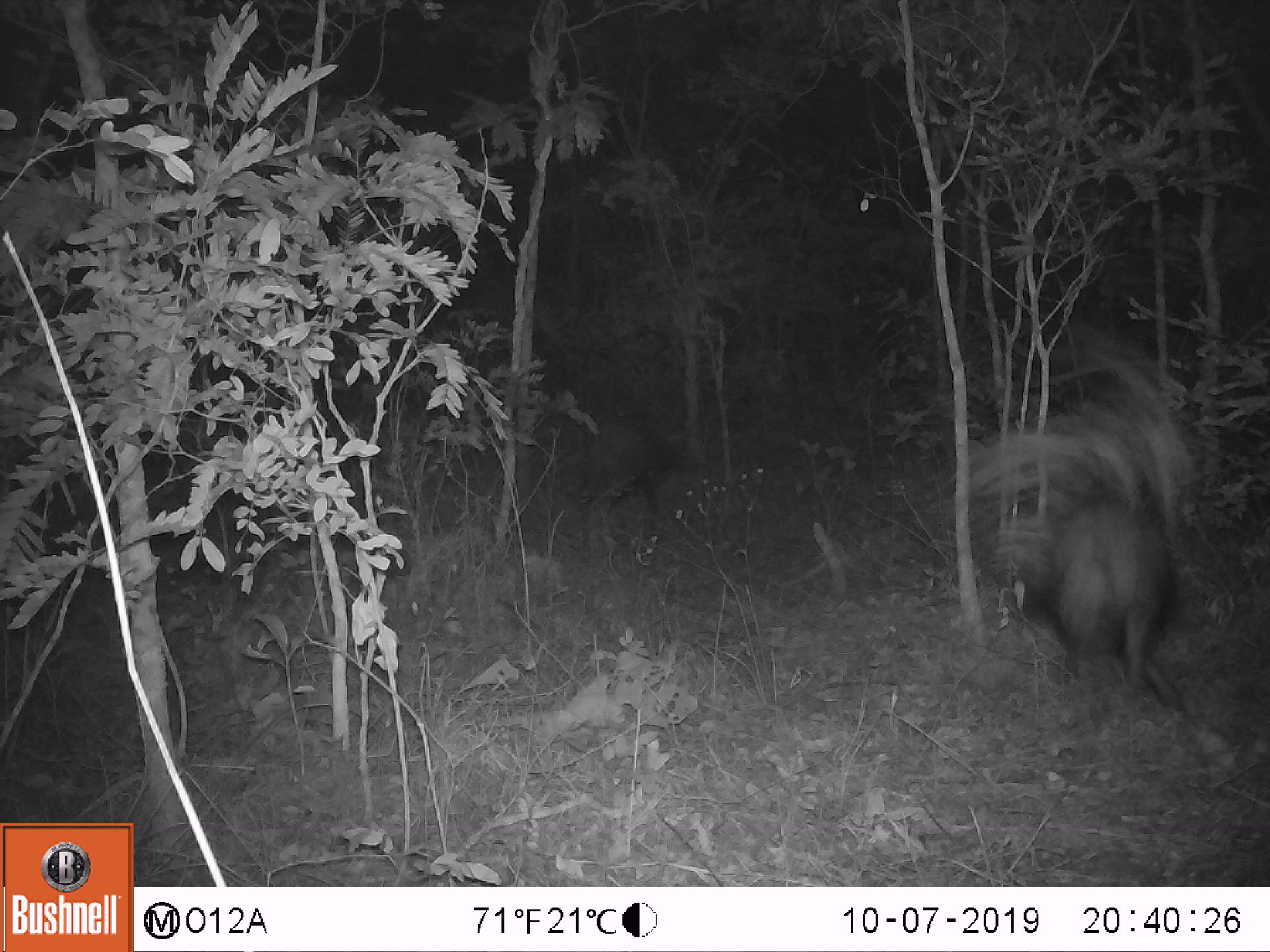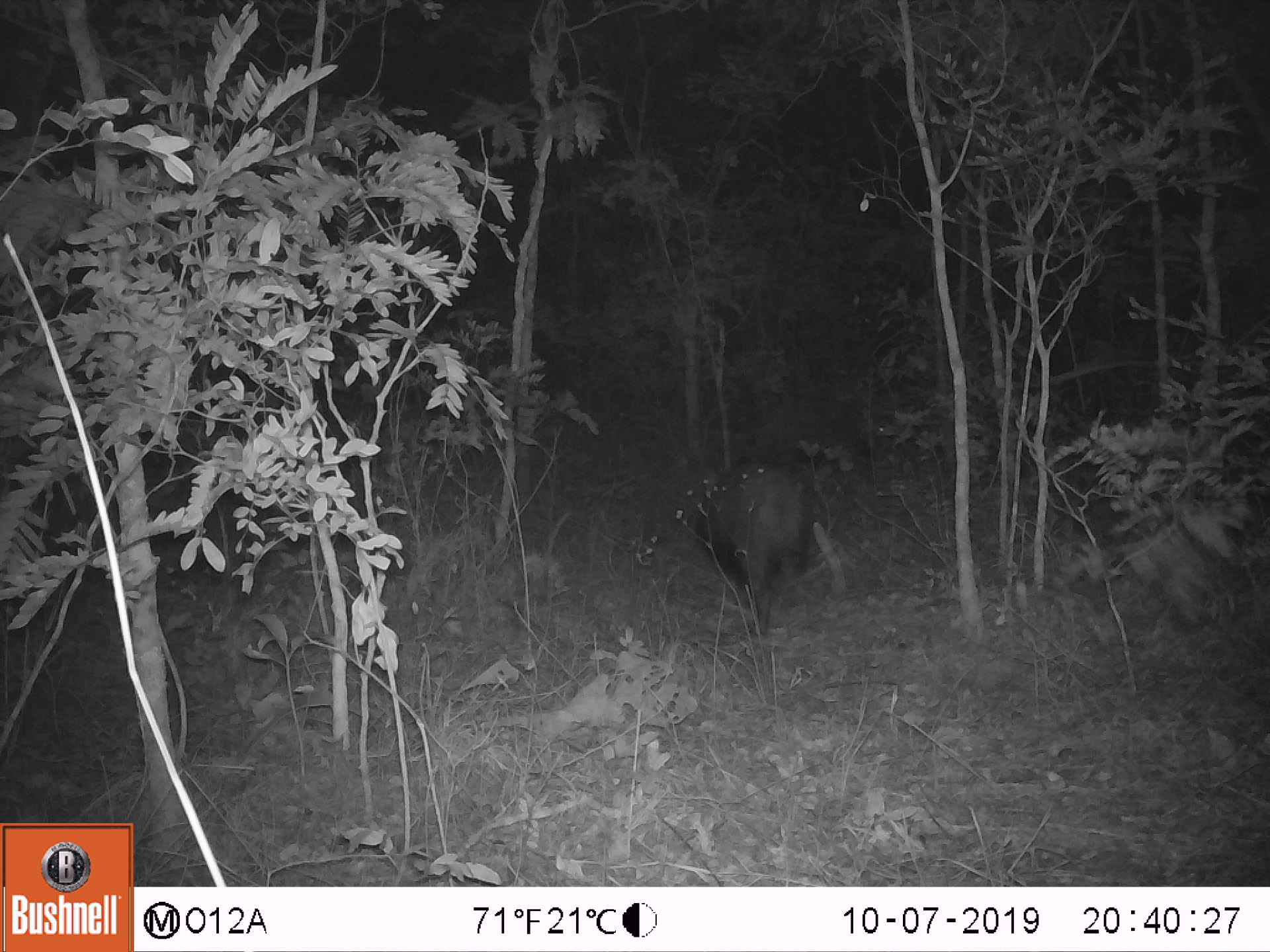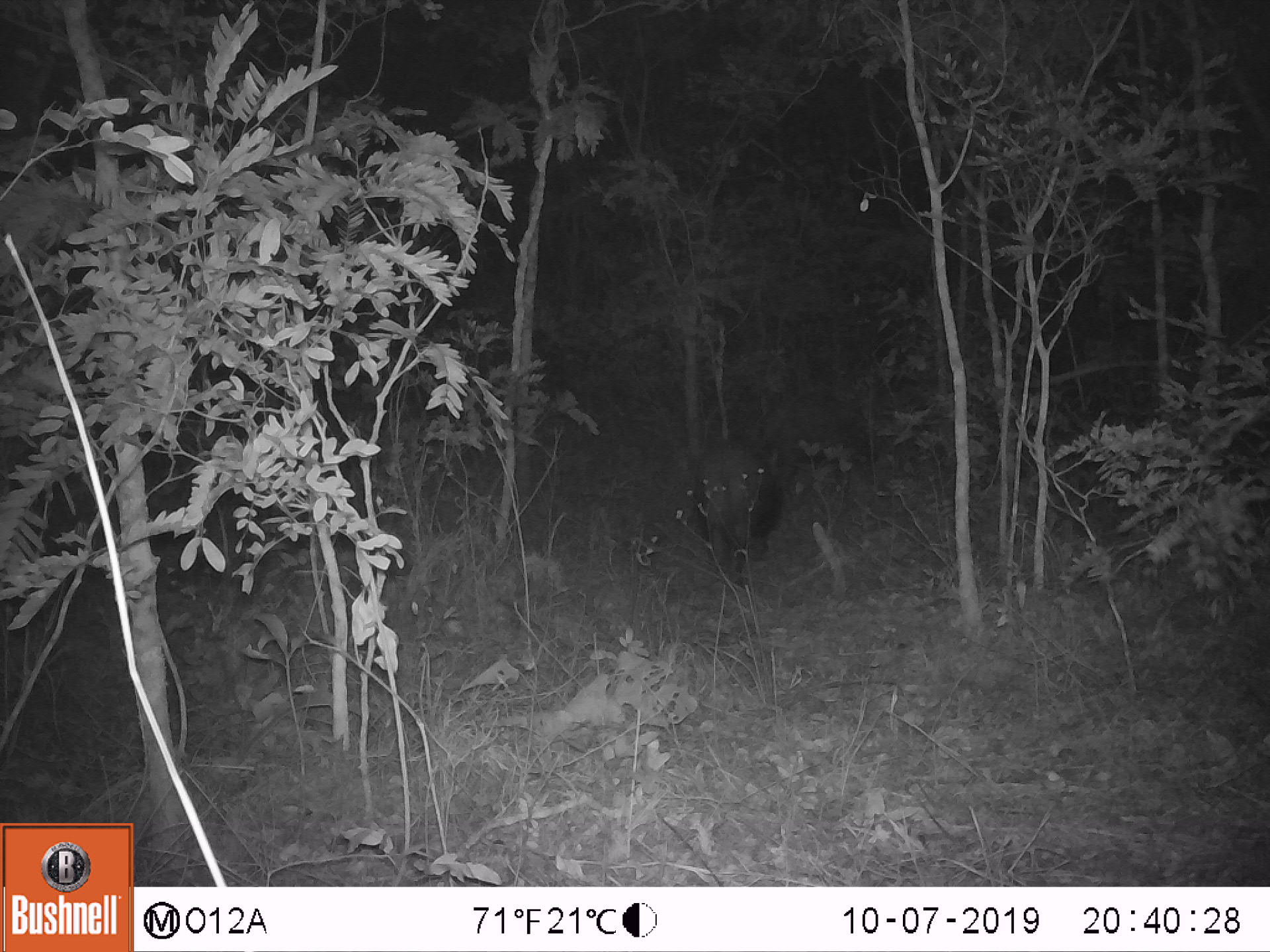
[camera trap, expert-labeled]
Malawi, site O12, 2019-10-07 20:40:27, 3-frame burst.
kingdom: Animalia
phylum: Chordata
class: Mammalia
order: Artiodactyla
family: Suidae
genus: Potamochoerus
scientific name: Potamochoerus larvatus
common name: bushpig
Bushpig (Potamochoerus larvatus), count 1.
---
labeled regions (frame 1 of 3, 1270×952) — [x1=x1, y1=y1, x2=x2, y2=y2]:
bushpig: [x1=989, y1=481, x2=1205, y2=726]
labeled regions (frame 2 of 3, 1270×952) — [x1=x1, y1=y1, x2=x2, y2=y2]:
bushpig: [x1=687, y1=455, x2=809, y2=632]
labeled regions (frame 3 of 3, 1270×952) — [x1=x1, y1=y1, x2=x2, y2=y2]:
bushpig: [x1=679, y1=435, x2=785, y2=582]